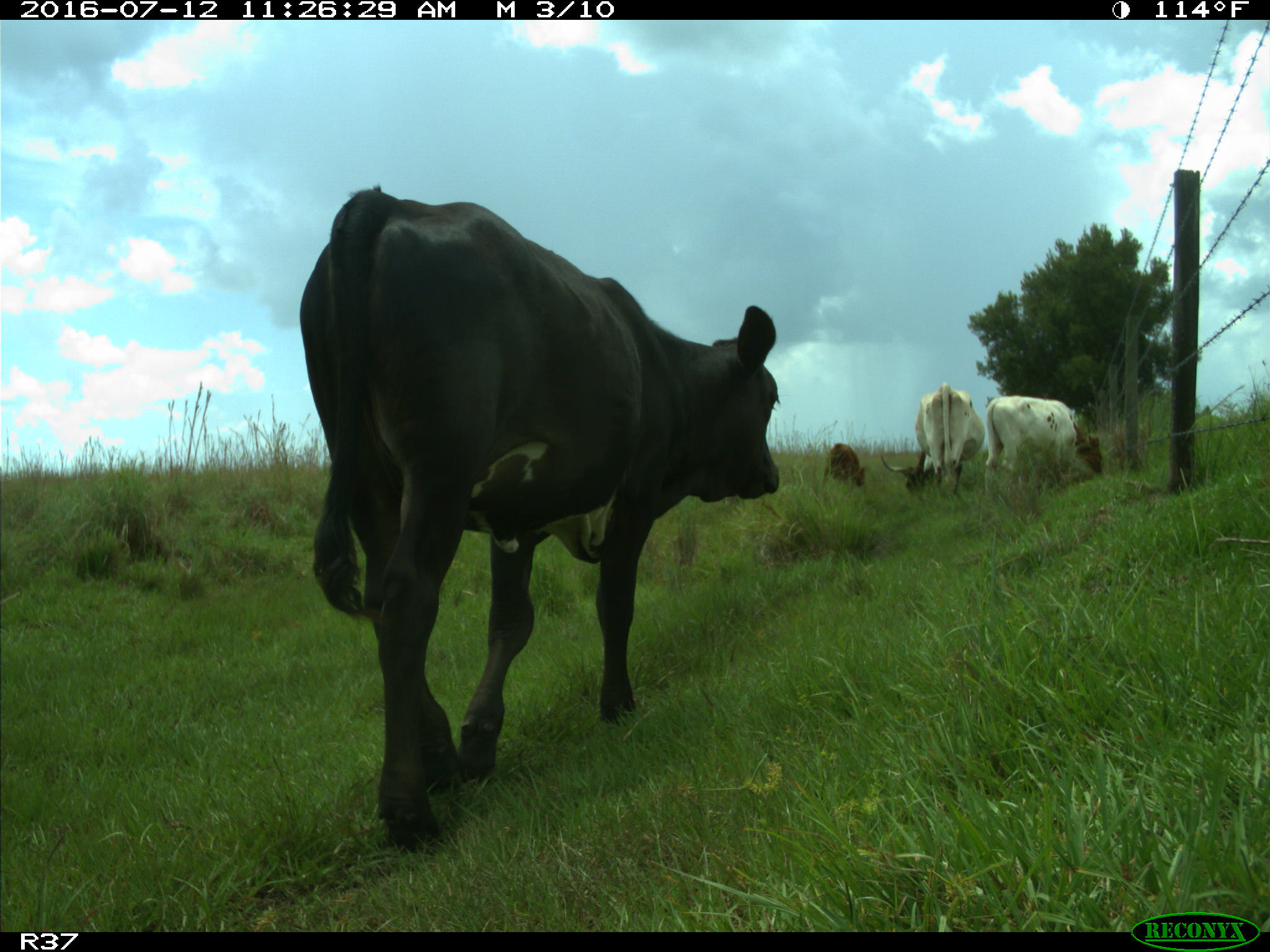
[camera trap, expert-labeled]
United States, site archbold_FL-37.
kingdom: Animalia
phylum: Chordata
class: Mammalia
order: Artiodactyla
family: Bovidae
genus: Bos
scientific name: Bos taurus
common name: domestic cow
Bos taurus (domestic cow).